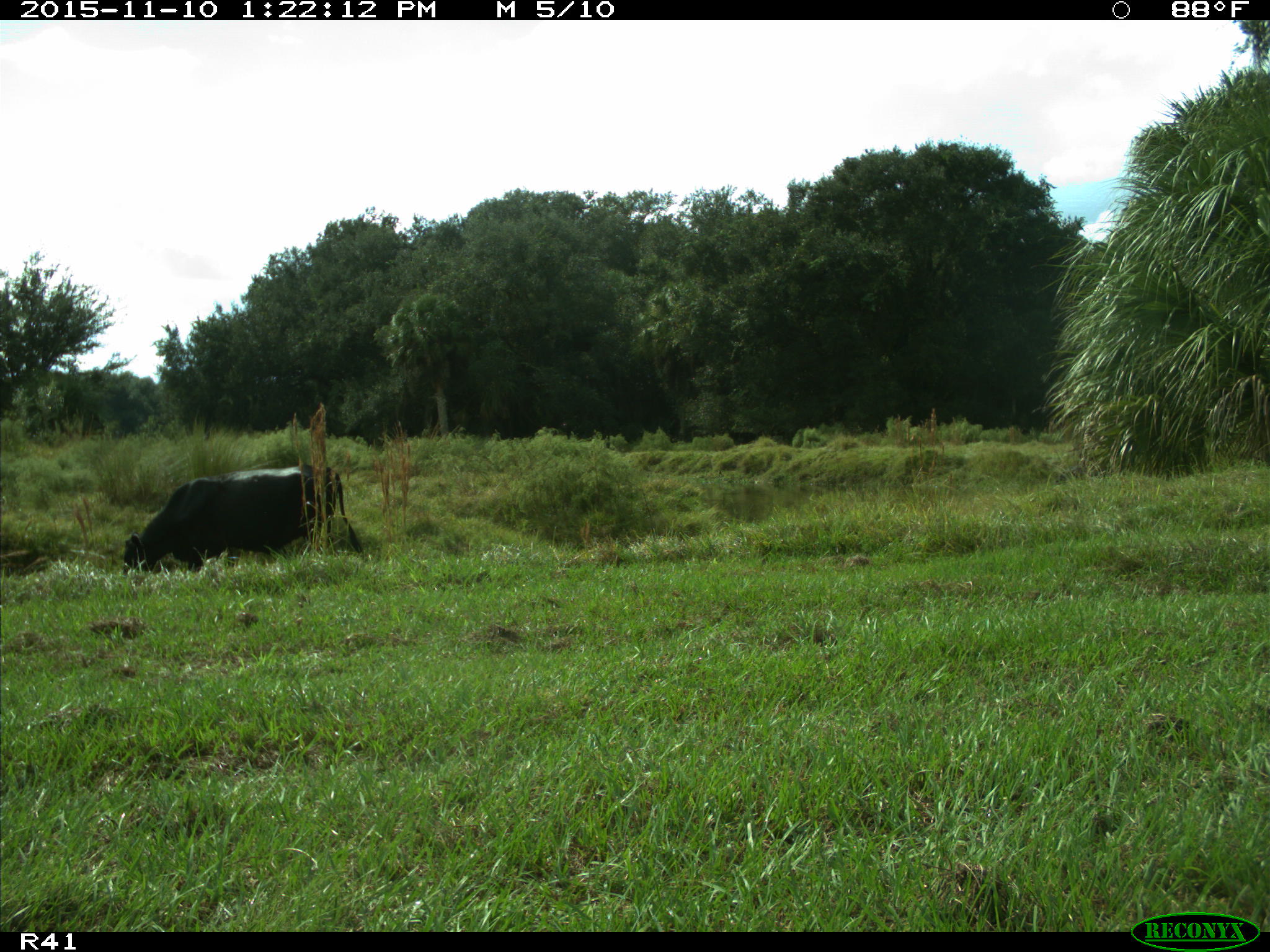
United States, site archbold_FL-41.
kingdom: Animalia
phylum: Chordata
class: Mammalia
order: Artiodactyla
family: Bovidae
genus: Bos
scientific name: Bos taurus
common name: domestic cow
Bos taurus (domestic cow).